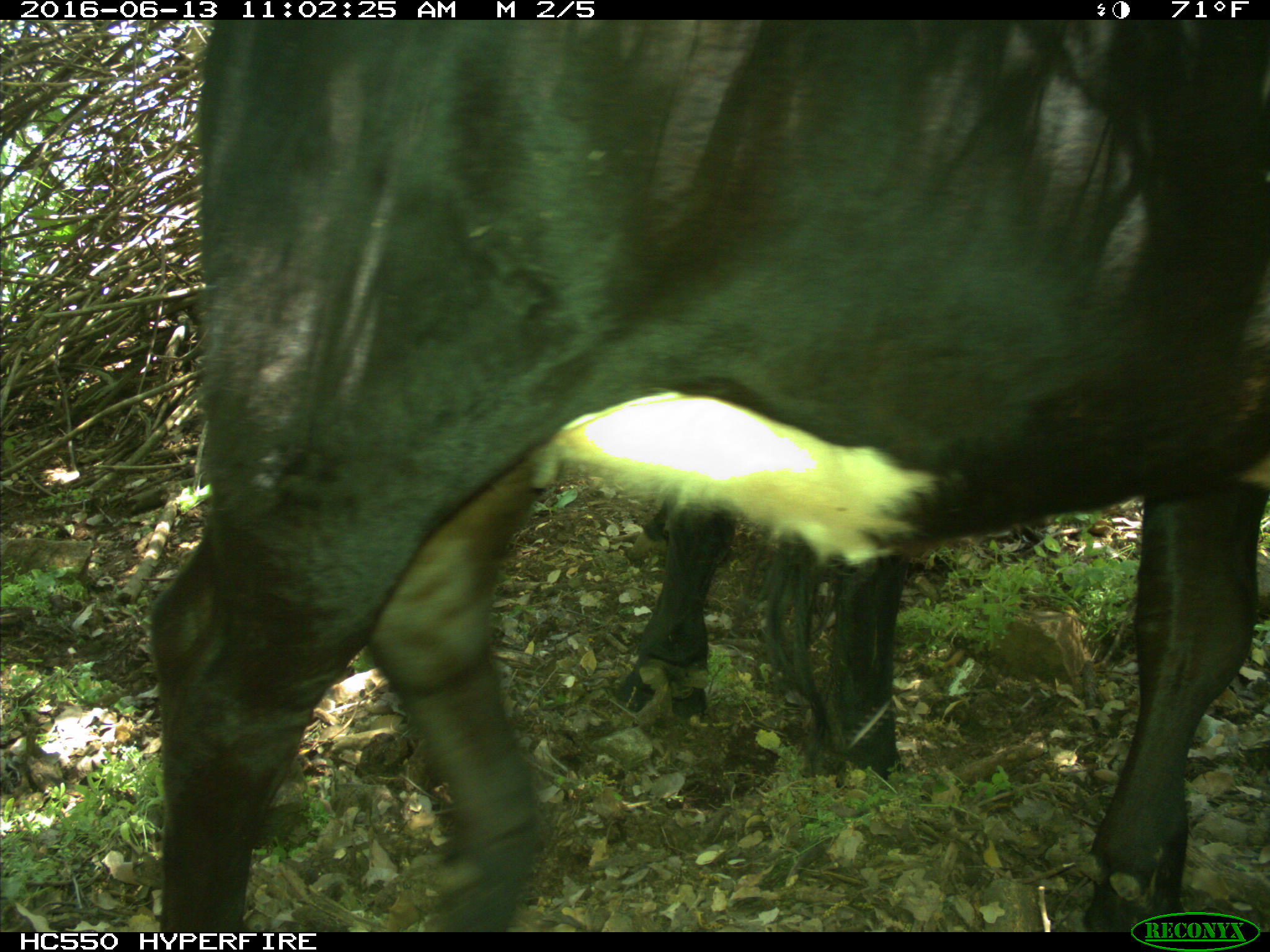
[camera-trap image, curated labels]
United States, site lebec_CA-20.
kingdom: Animalia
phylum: Chordata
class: Mammalia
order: Artiodactyla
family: Bovidae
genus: Bos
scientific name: Bos taurus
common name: domestic cow